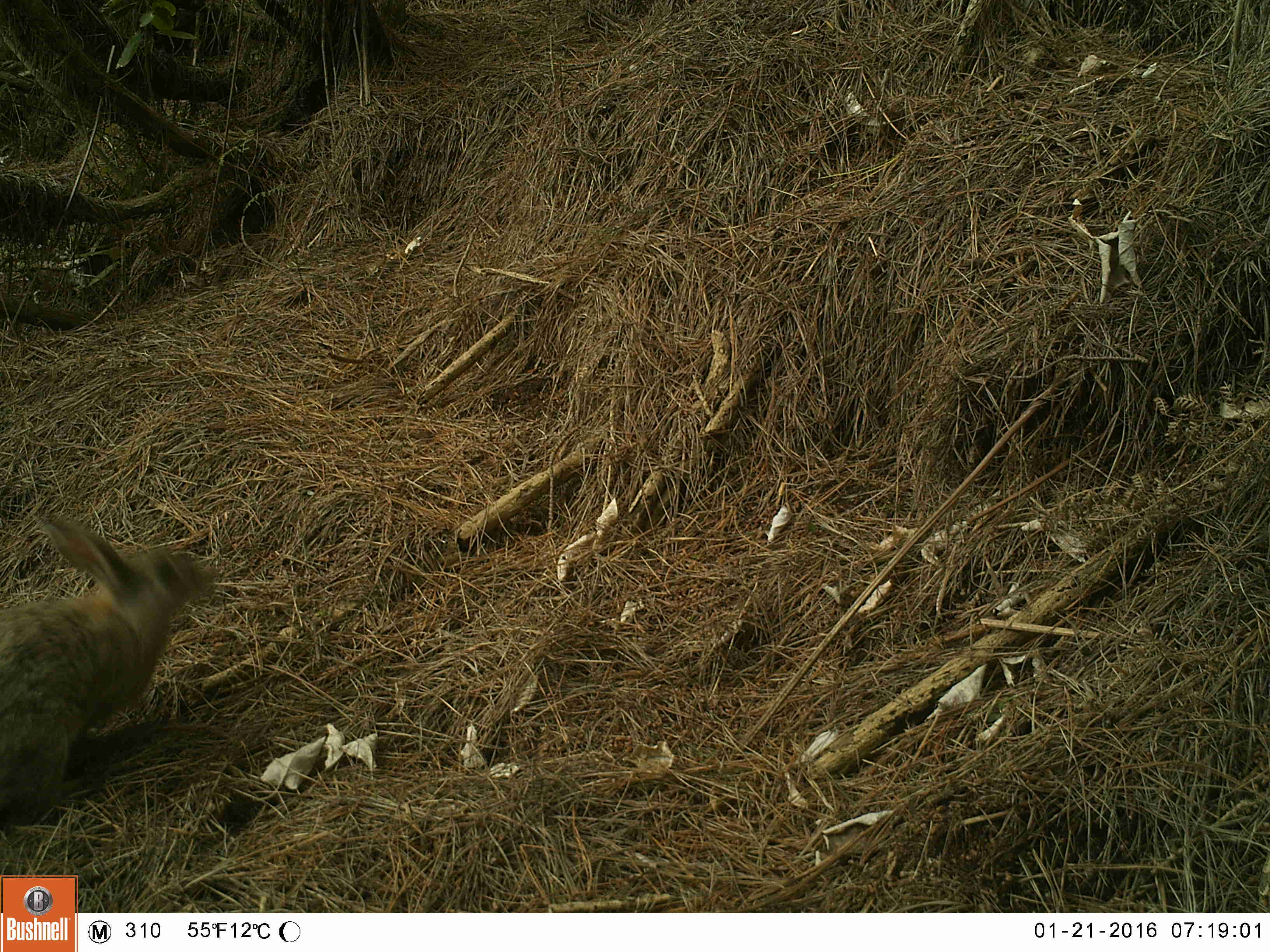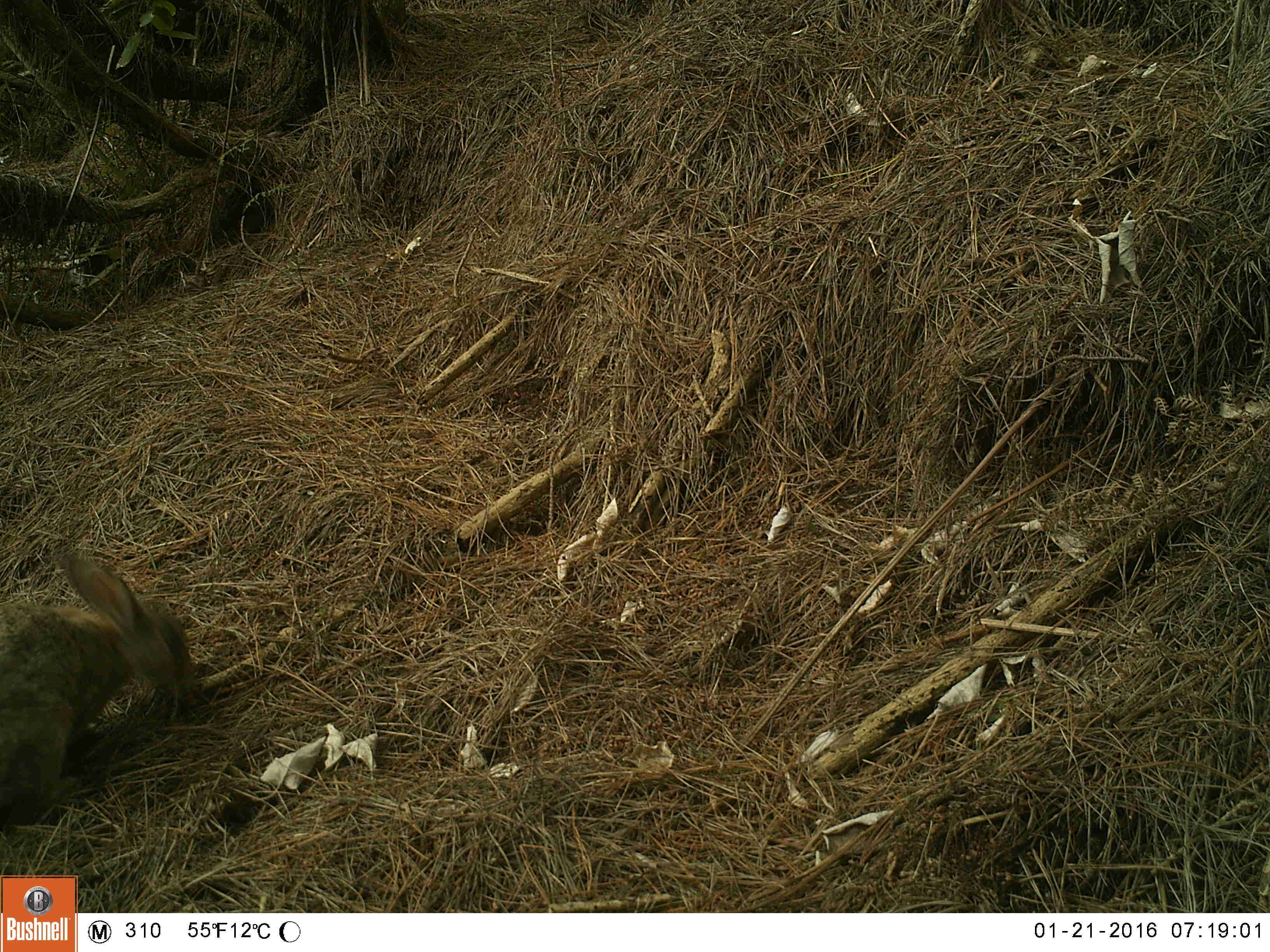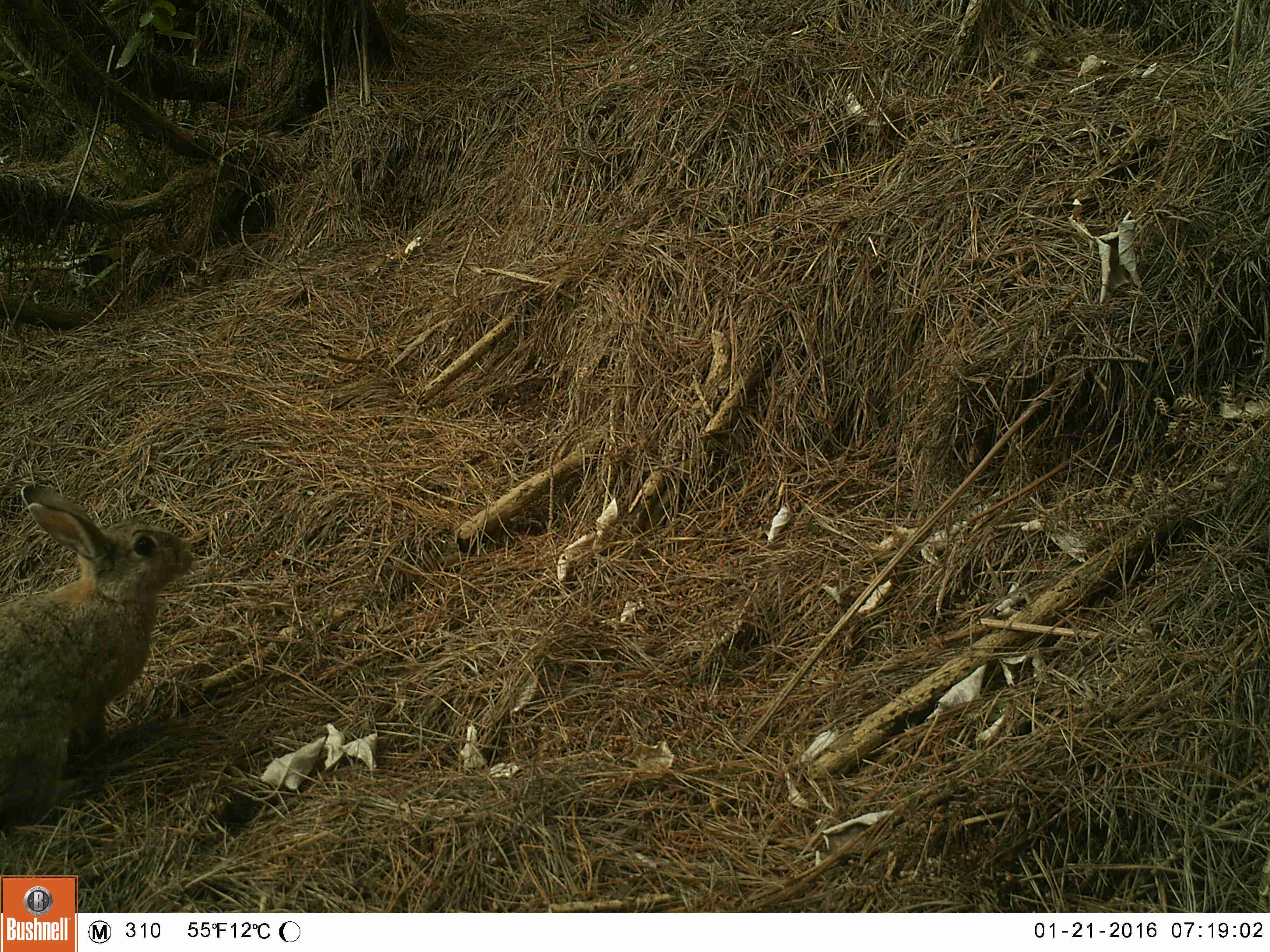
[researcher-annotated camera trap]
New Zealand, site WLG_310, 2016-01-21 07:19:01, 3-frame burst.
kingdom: Animalia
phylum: Chordata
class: Mammalia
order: Lagomorpha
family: Leporidae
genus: Oryctolagus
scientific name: Oryctolagus cuniculus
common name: european rabbit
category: rabbit